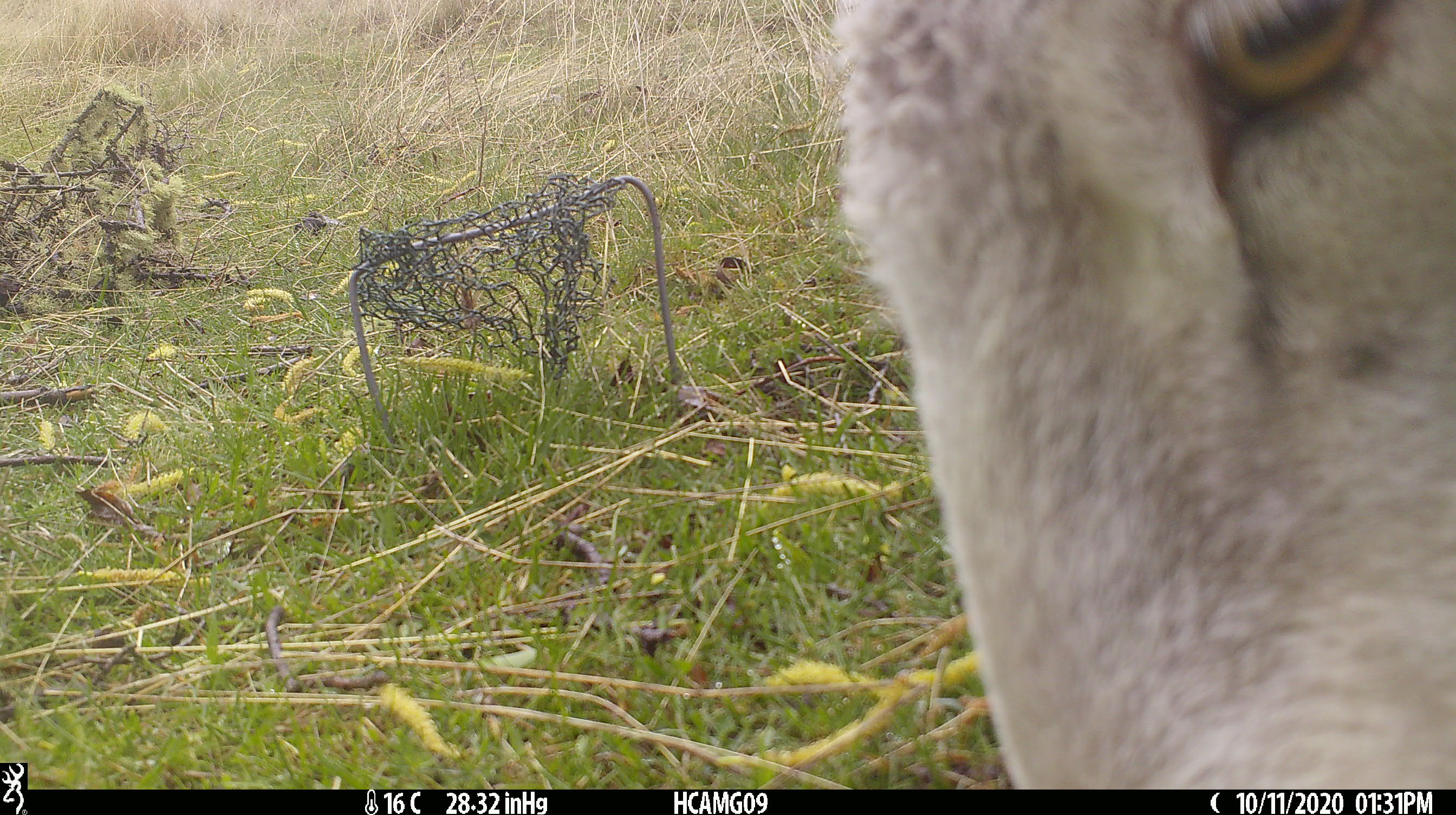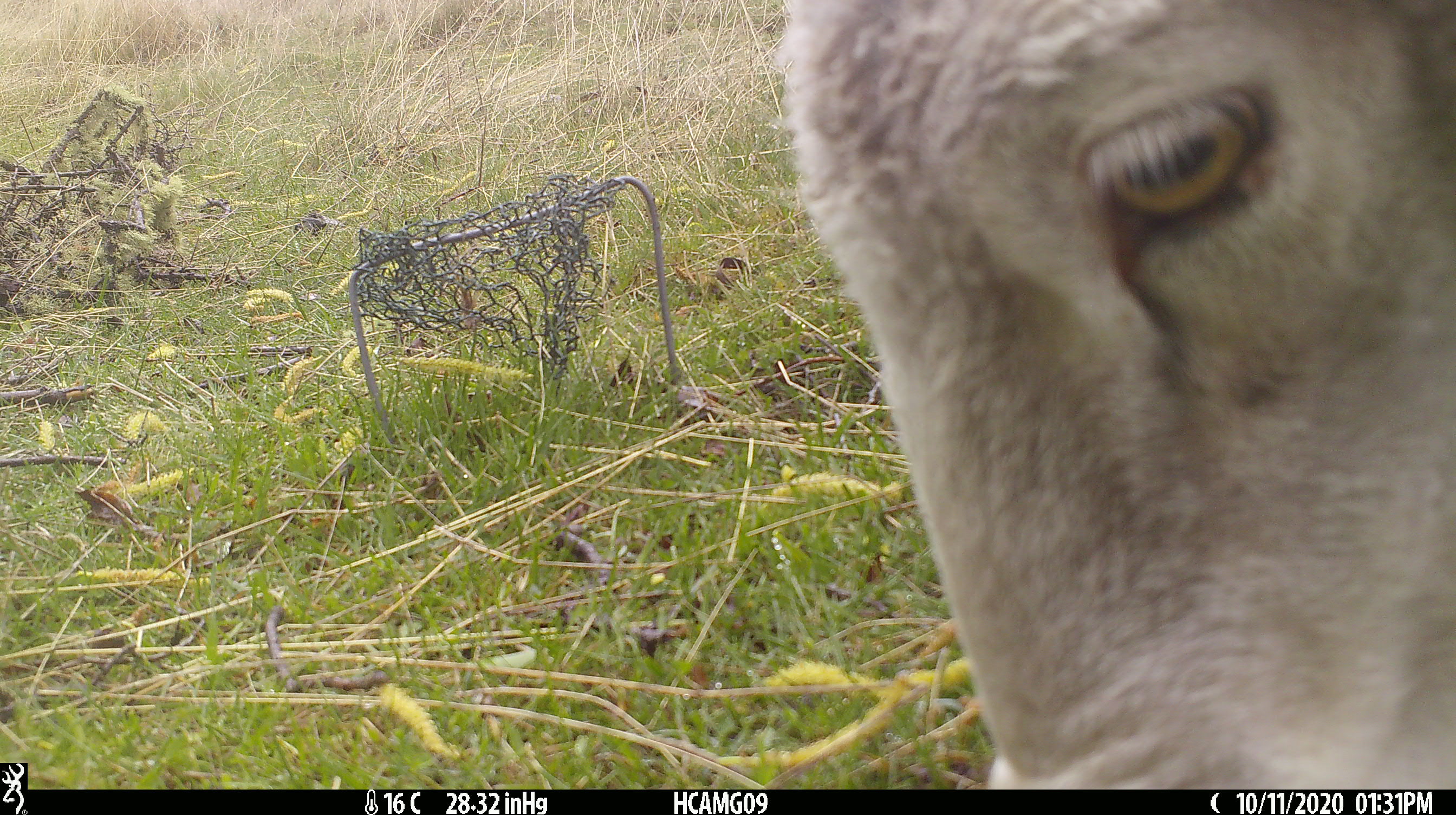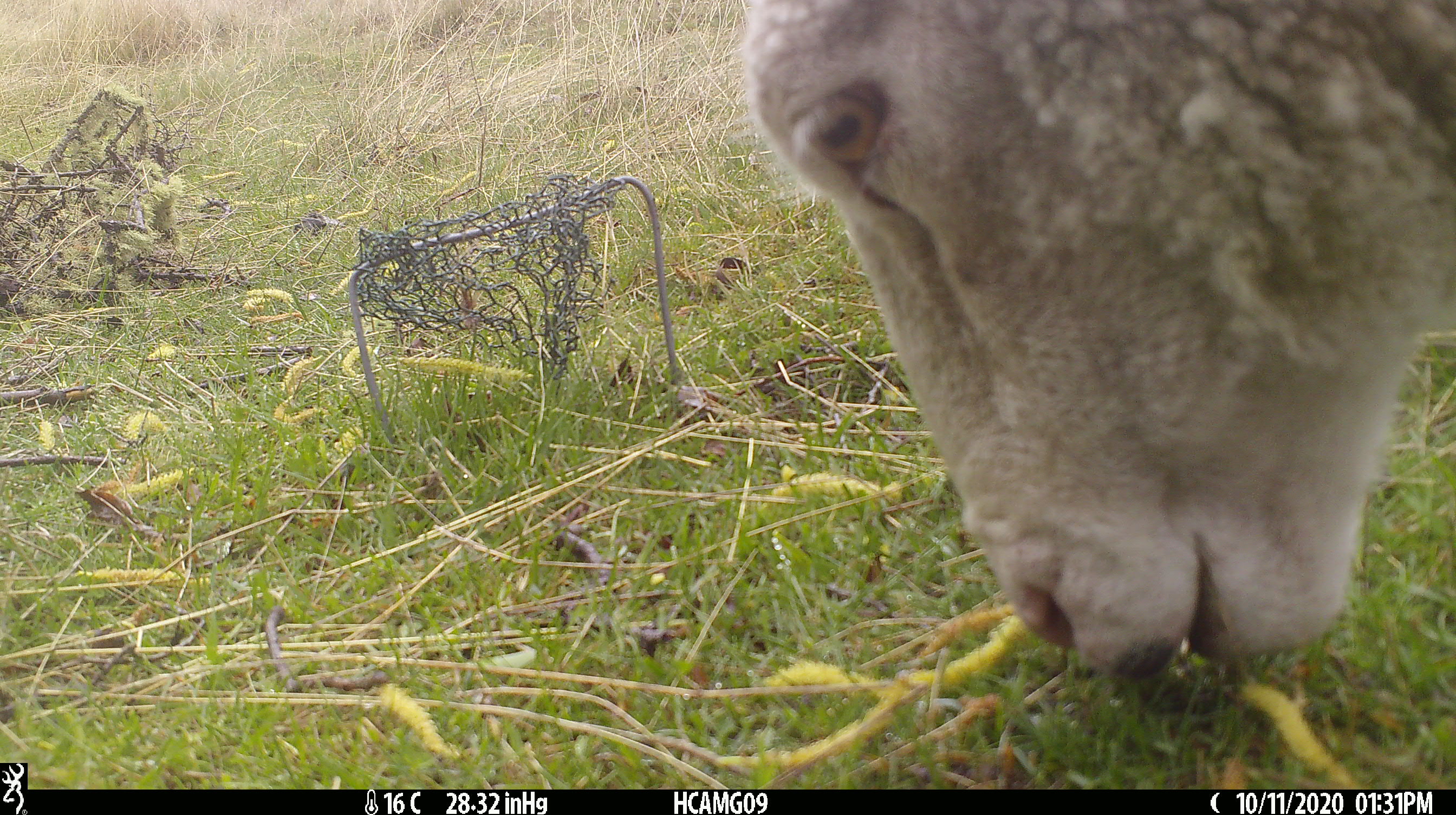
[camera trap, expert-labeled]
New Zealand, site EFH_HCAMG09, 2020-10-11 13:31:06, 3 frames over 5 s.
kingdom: Animalia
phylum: Chordata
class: Mammalia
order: Artiodactyla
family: Bovidae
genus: Ovis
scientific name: Ovis aries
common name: domestic sheep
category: sheep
Sheep (domestic sheep) (Ovis aries).